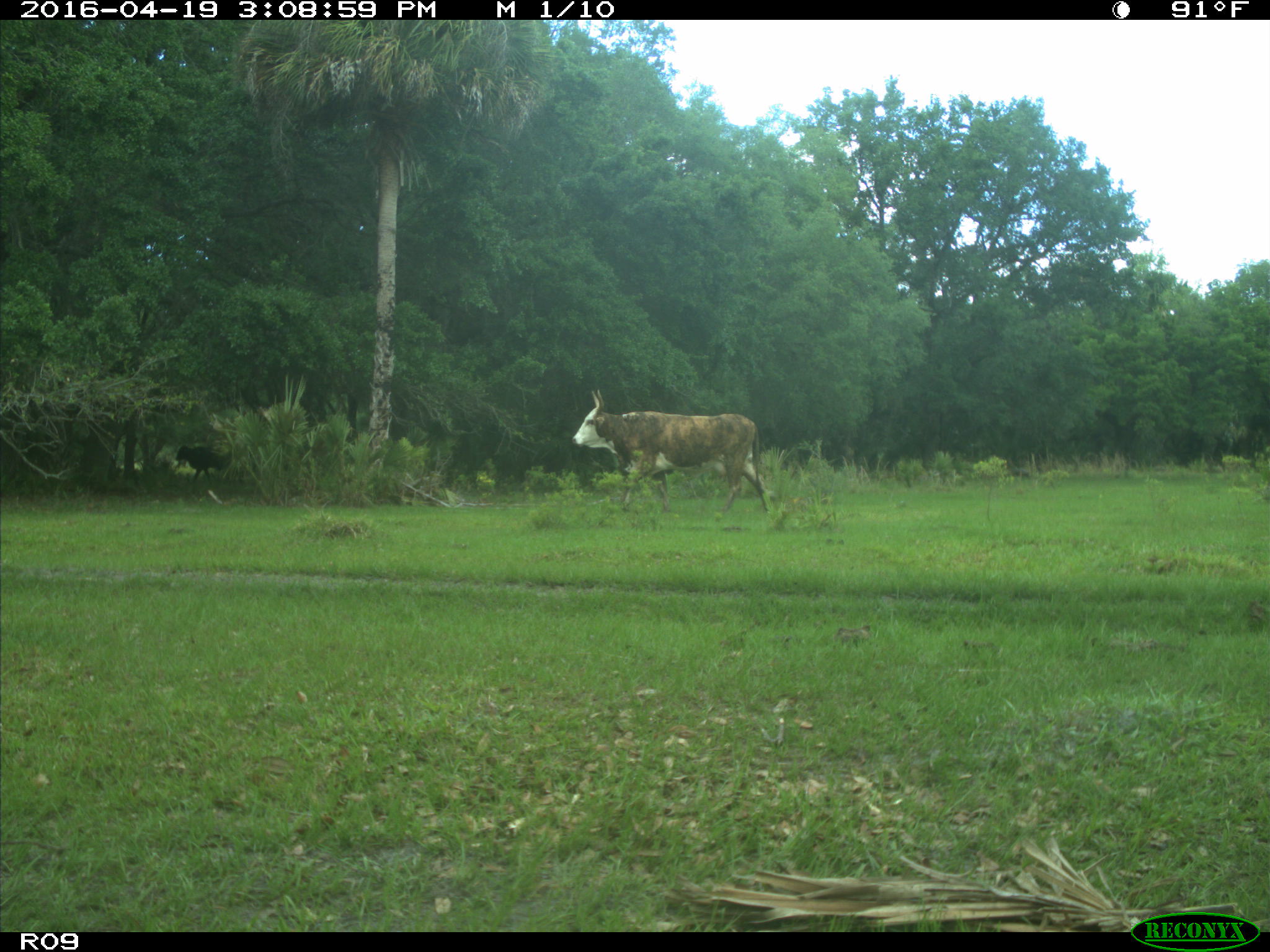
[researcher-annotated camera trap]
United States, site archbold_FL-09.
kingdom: Animalia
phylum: Chordata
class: Mammalia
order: Artiodactyla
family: Bovidae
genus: Bos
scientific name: Bos taurus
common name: domestic cow